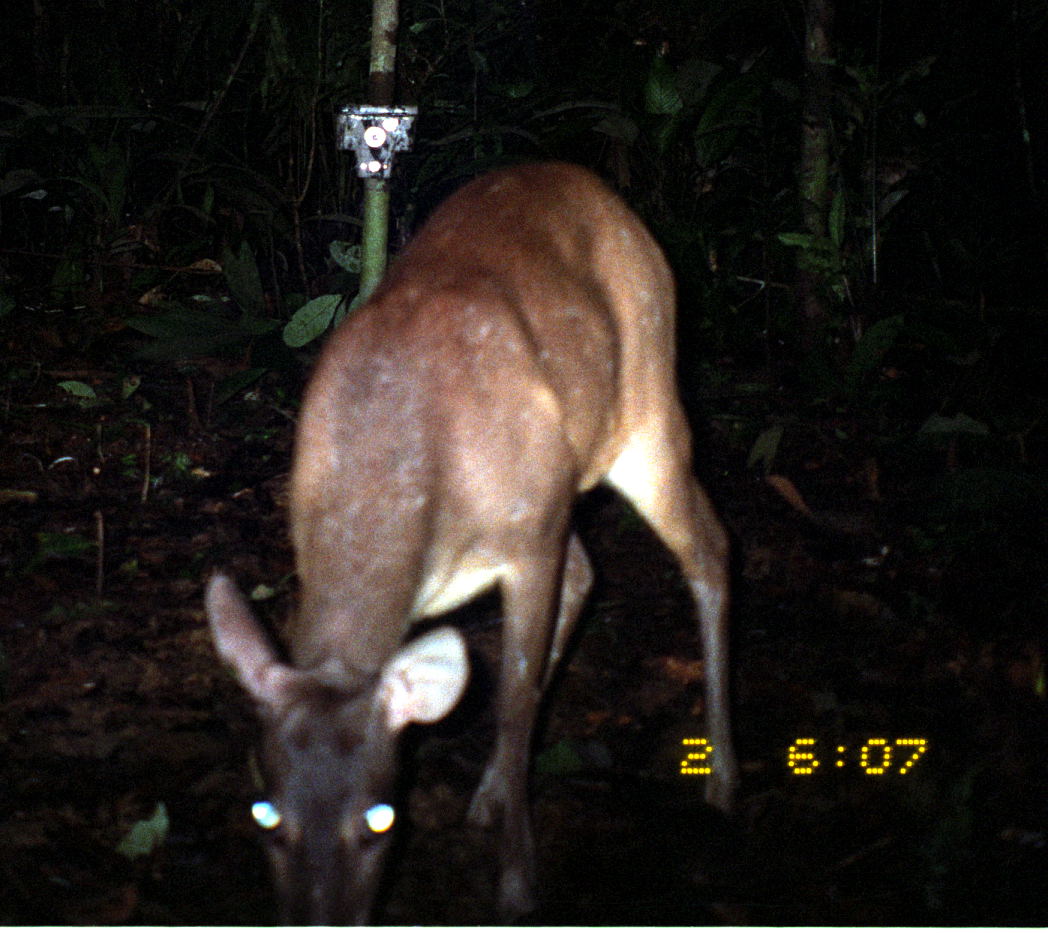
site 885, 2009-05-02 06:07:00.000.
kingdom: Animalia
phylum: Chordata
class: Mammalia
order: Artiodactyla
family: Cervidae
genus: Mazama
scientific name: Mazama americana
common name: red brocket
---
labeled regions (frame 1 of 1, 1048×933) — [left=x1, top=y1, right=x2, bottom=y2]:
mazama americana: [left=200, top=155, right=747, bottom=927]